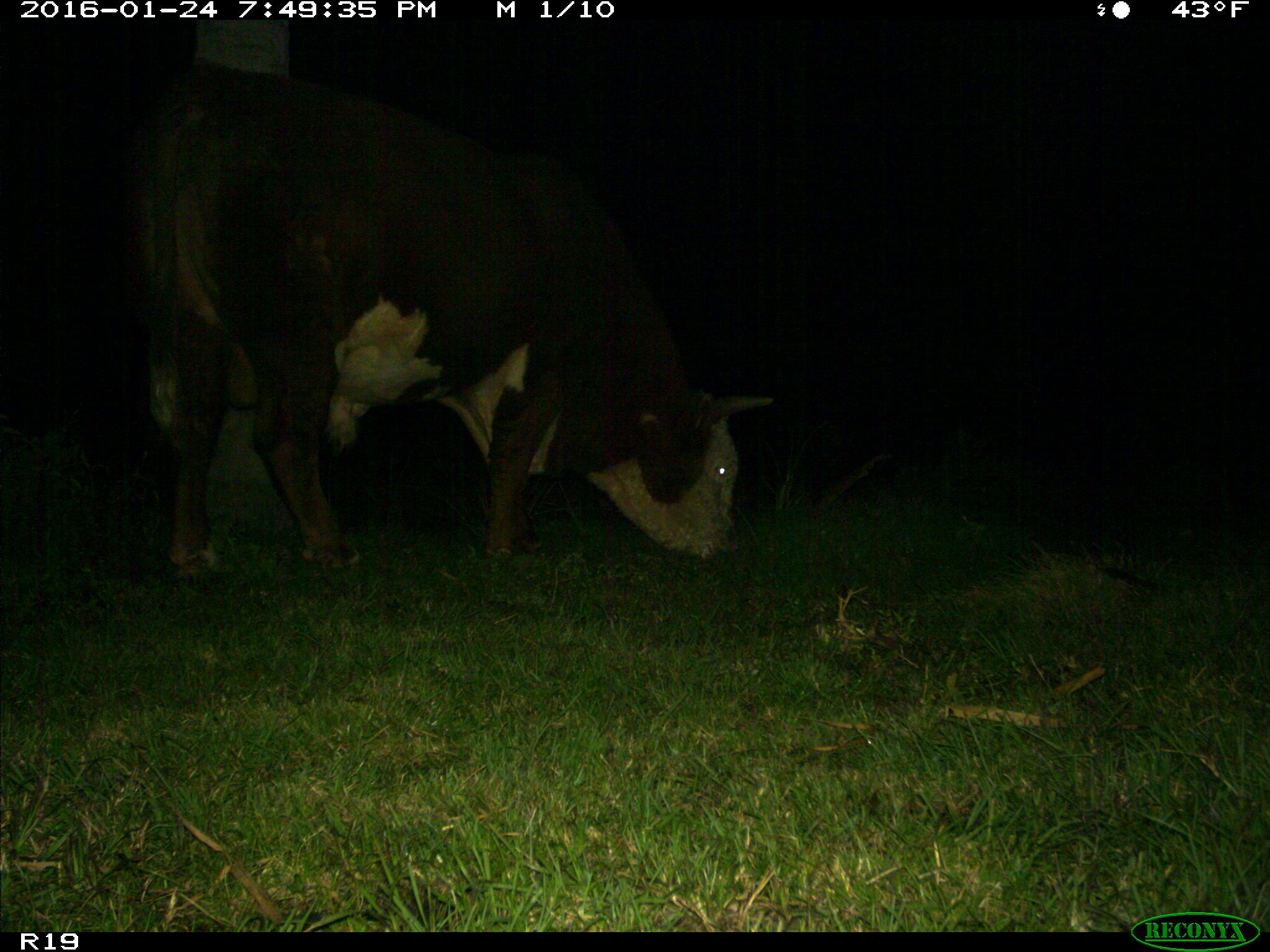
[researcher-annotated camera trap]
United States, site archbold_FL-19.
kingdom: Animalia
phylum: Chordata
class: Mammalia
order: Artiodactyla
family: Bovidae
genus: Bos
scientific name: Bos taurus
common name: domestic cow